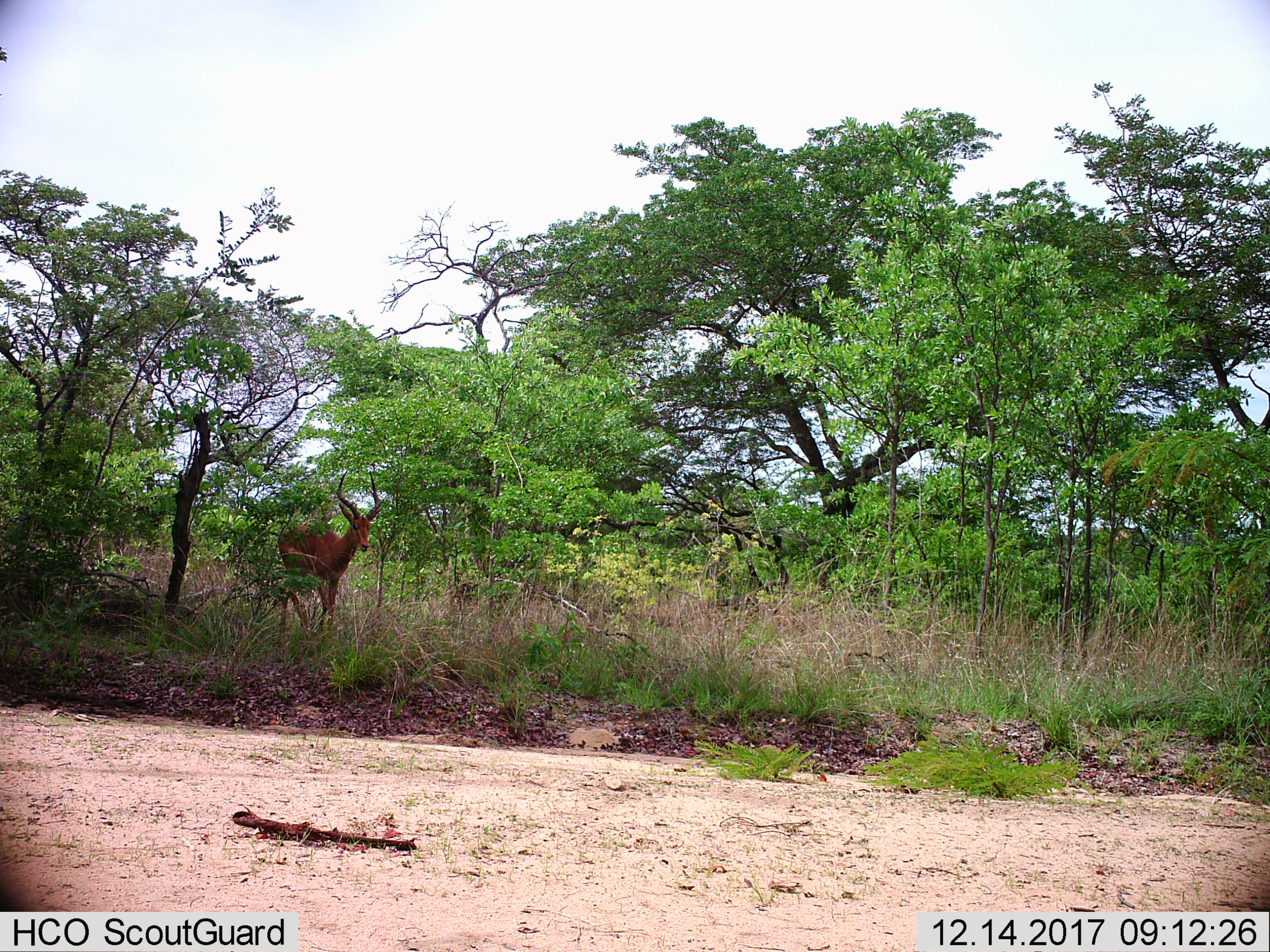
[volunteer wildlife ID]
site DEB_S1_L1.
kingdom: Animalia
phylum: Chordata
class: Mammalia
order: Artiodactyla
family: Bovidae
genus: Aepyceros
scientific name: Aepyceros melampus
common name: impala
Impala (Aepyceros melampus), count 1. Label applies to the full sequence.